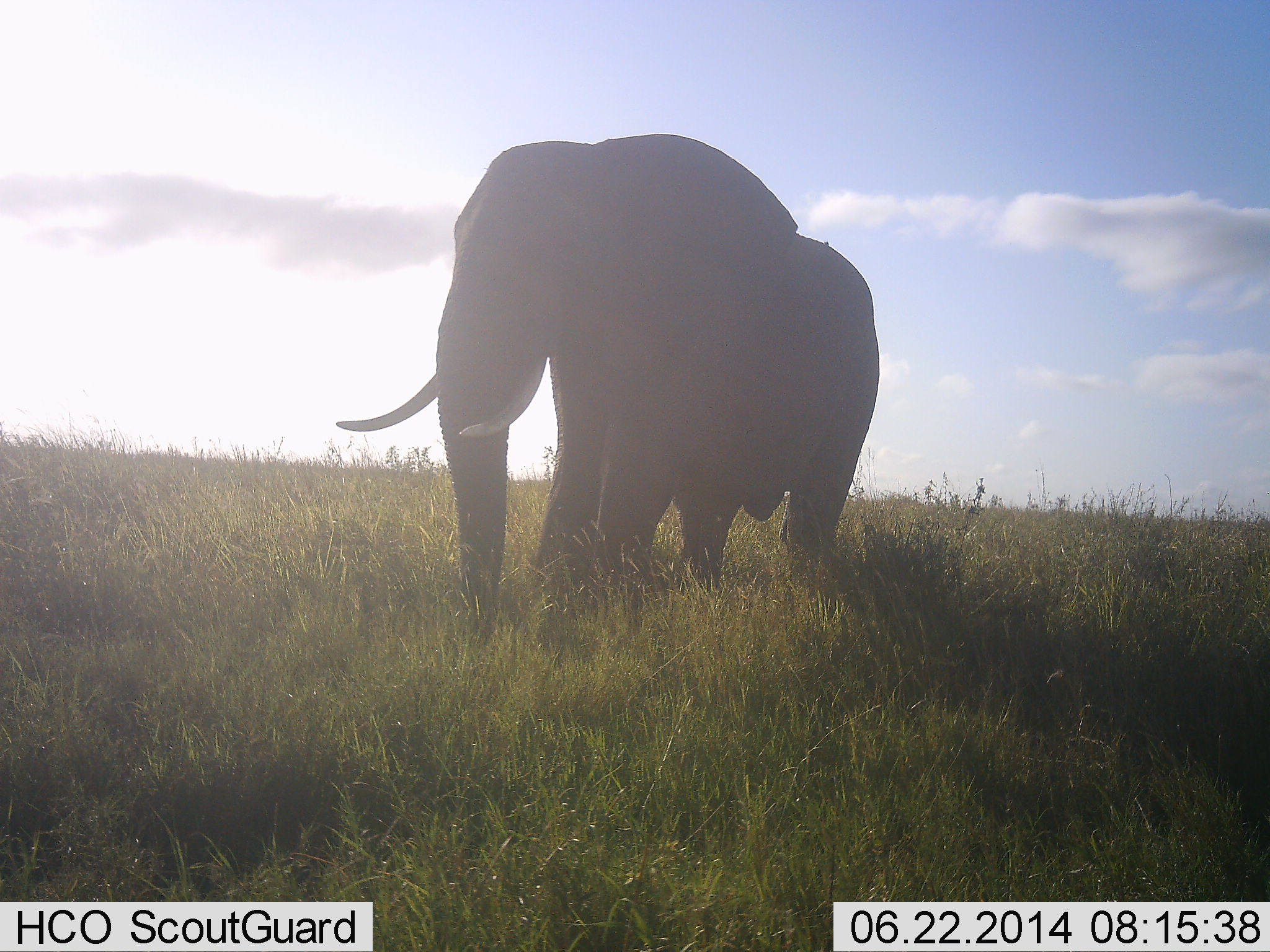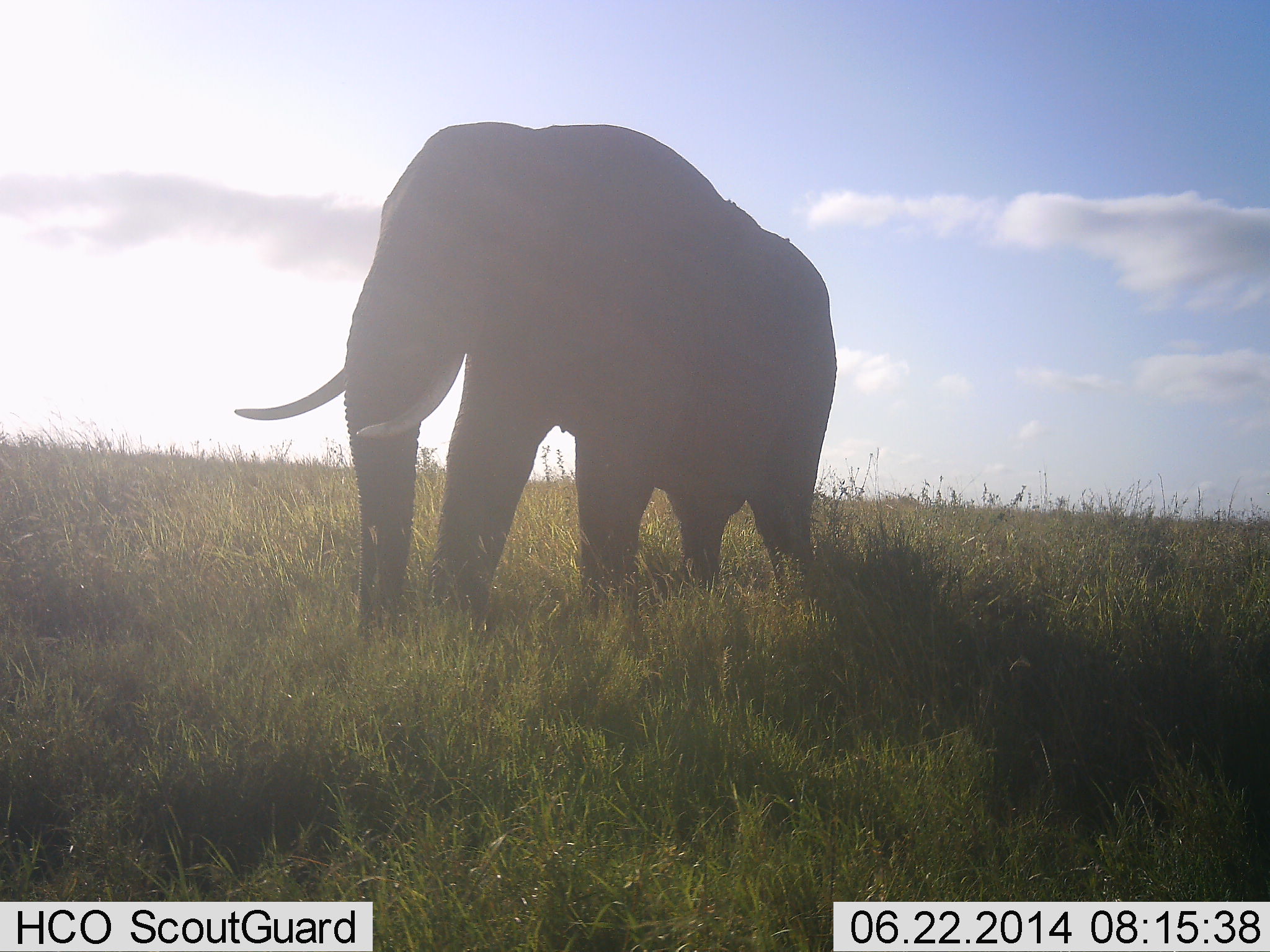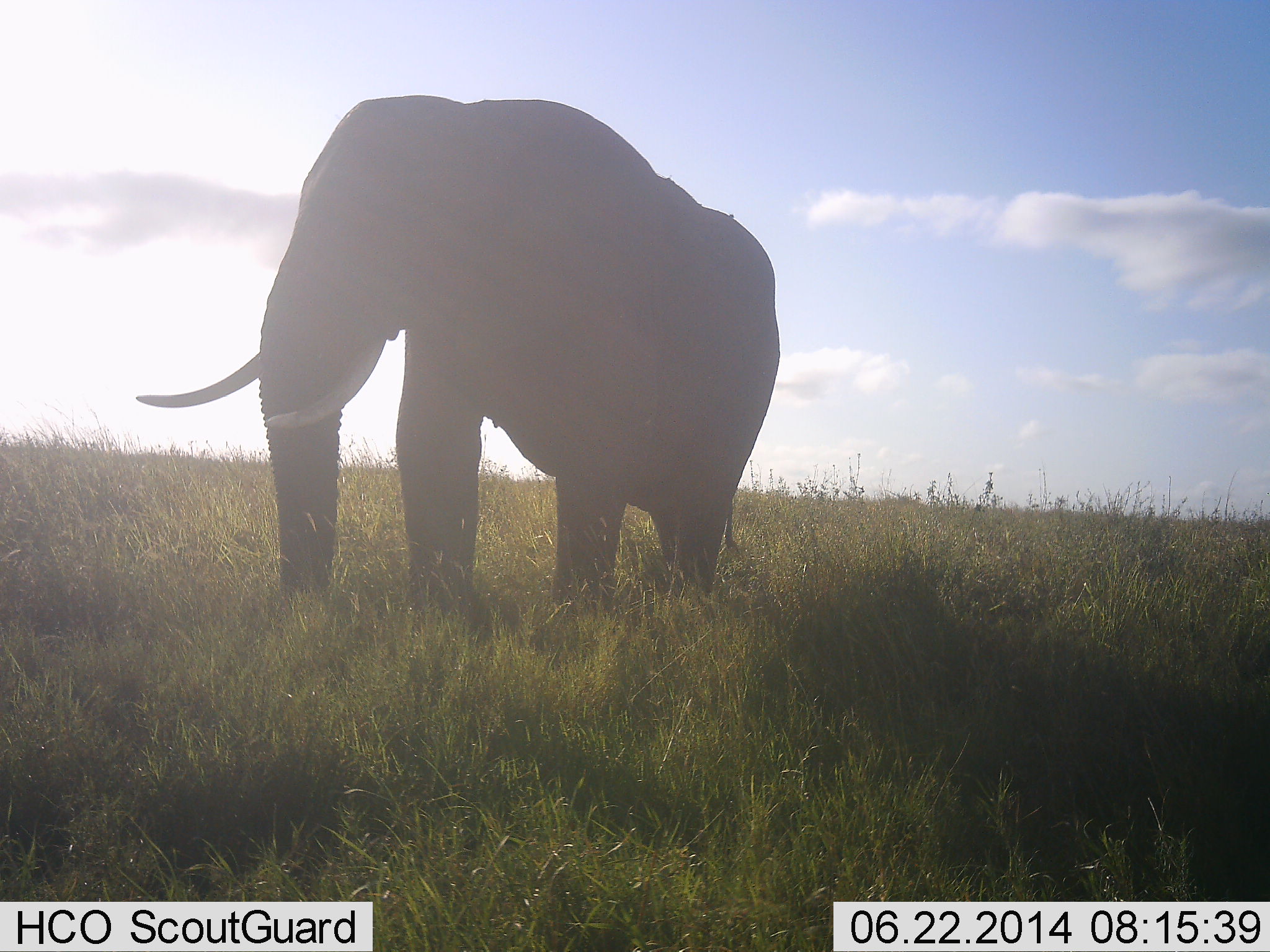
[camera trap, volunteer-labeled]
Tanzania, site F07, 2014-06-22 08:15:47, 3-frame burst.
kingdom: Animalia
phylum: Chordata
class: Mammalia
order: Proboscidea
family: Elephantidae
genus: Loxodonta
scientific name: Loxodonta africana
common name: african bush elephant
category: elephant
Elephant (african bush elephant) (Loxodonta africana), count 1. Behavior (volunteer vote fractions): standing 0%, resting 0%, moving 100%, interacting 0%. Young present (vote fraction): 0%. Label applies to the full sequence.